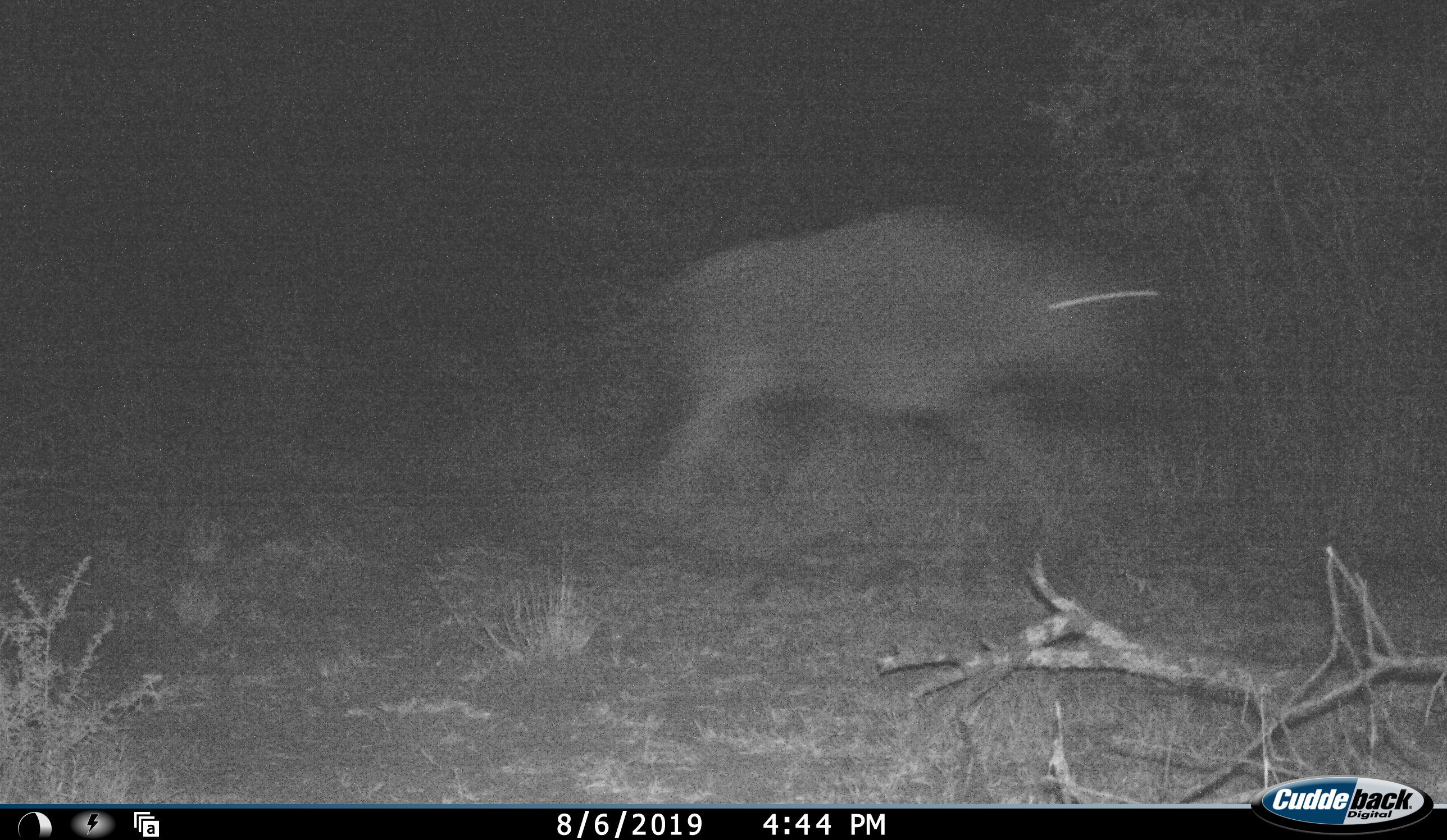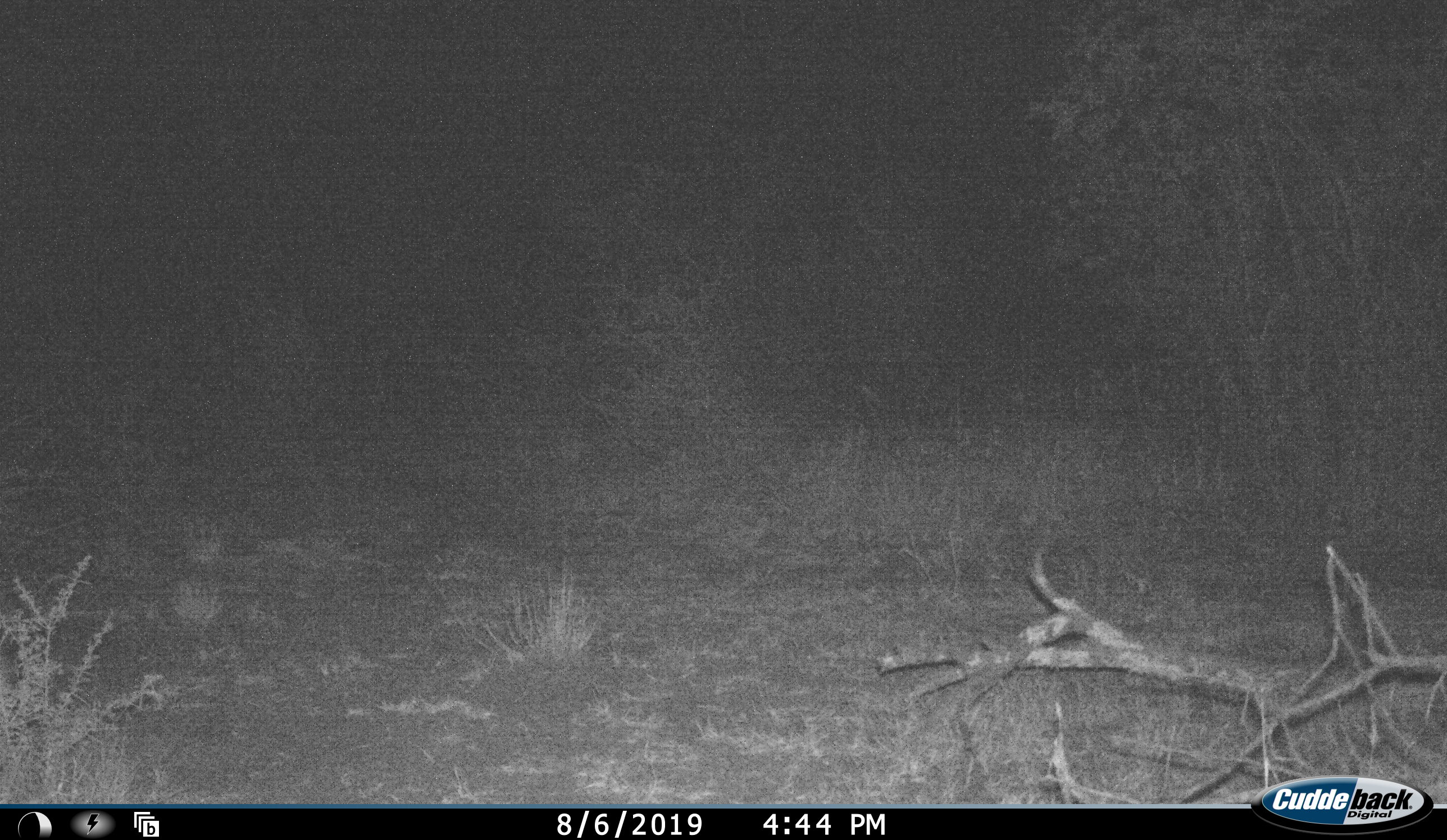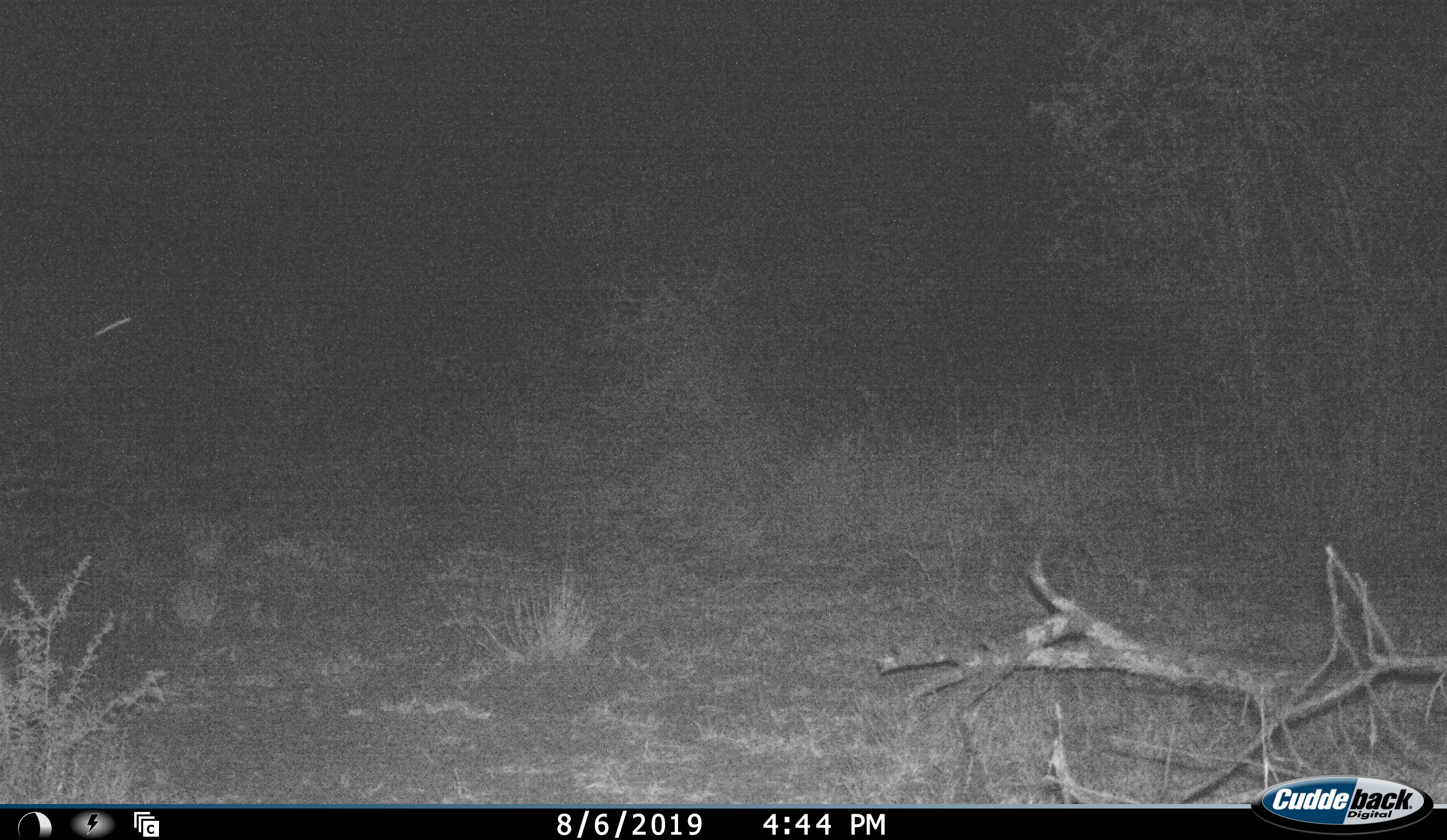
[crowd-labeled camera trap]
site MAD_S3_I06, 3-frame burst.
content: unidentified animal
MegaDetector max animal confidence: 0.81